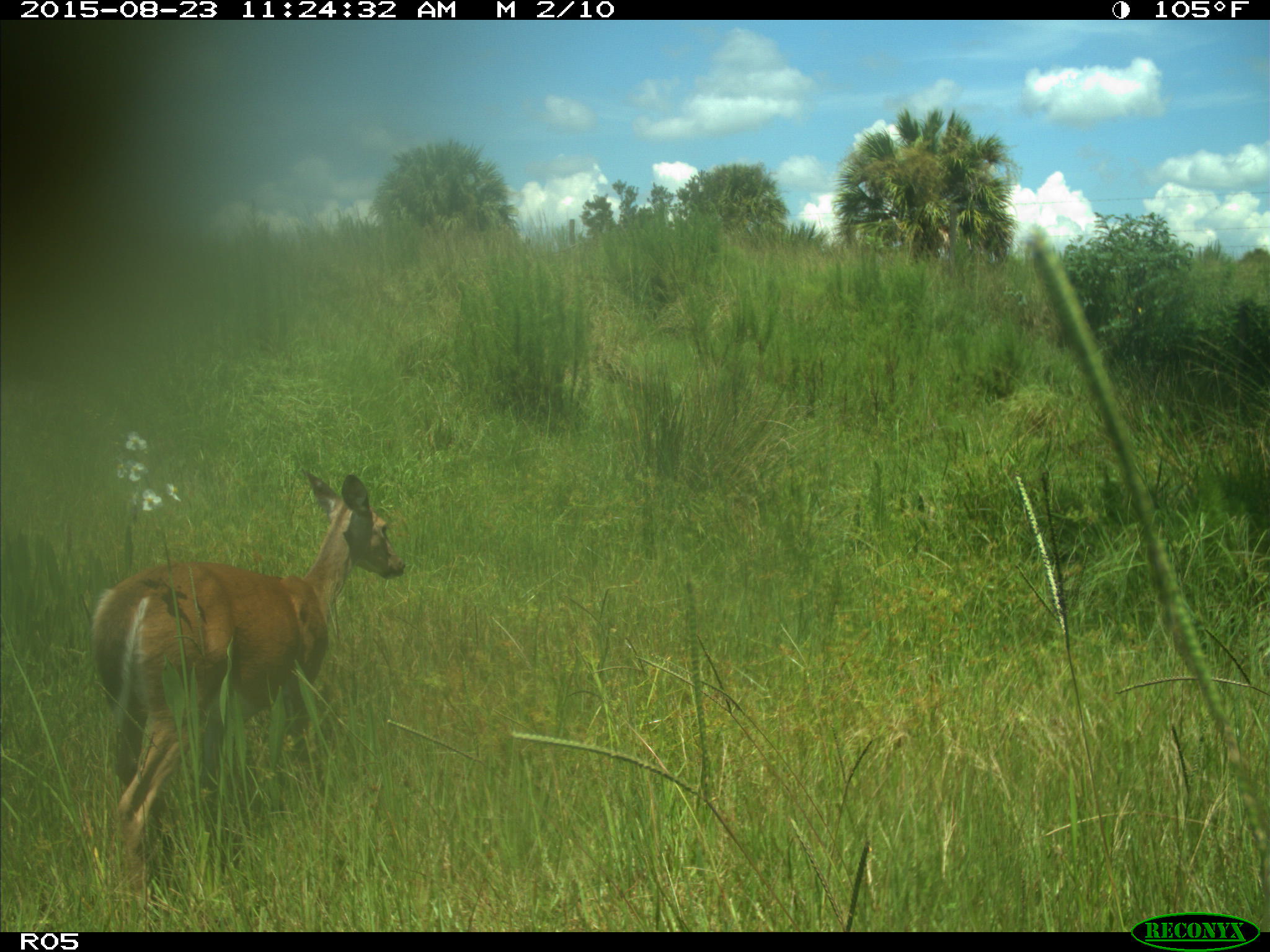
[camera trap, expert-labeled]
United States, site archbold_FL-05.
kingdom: Animalia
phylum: Chordata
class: Mammalia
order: Artiodactyla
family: Cervidae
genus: Odocoileus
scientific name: Odocoileus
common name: deer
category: unidentified deer